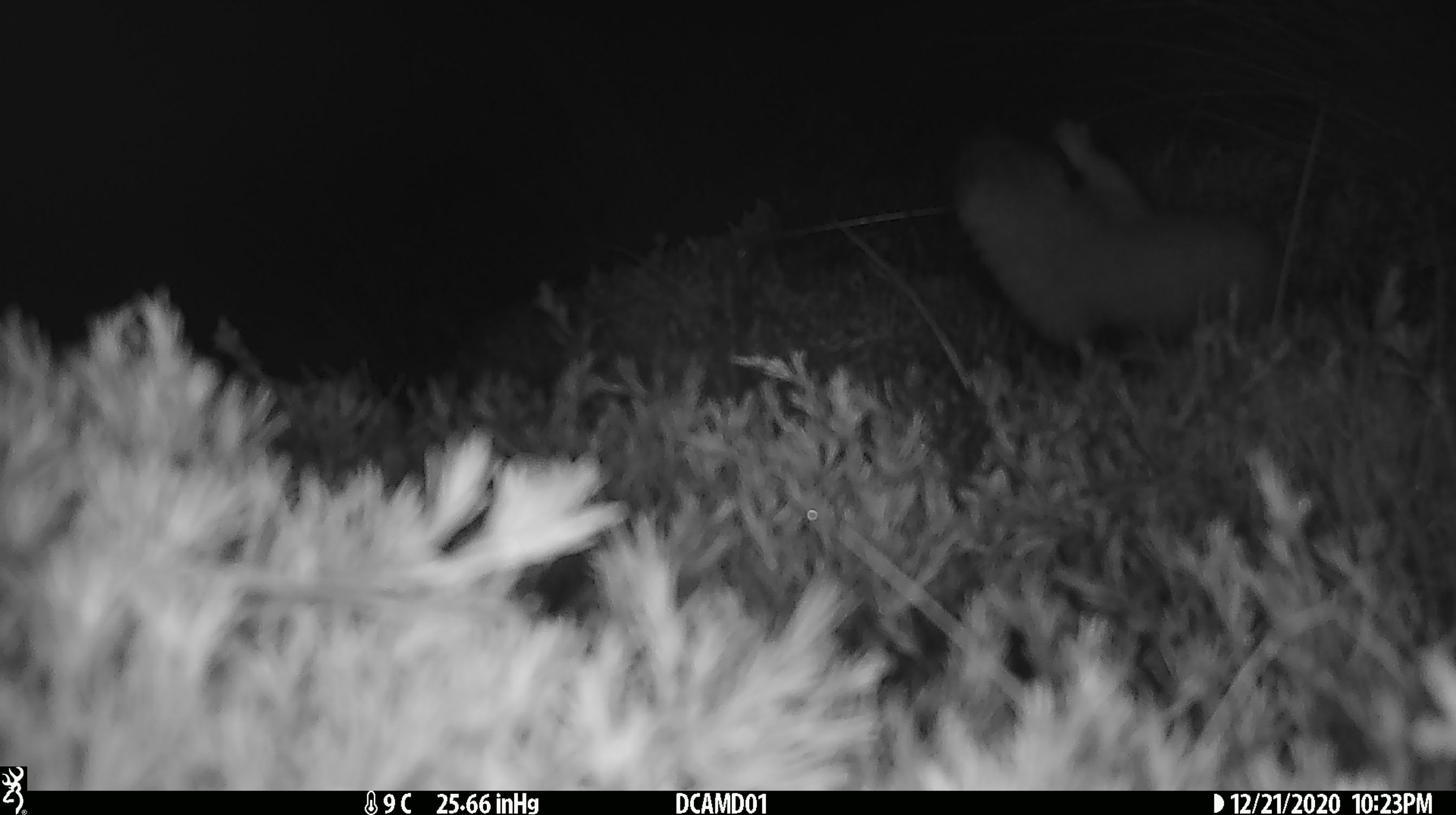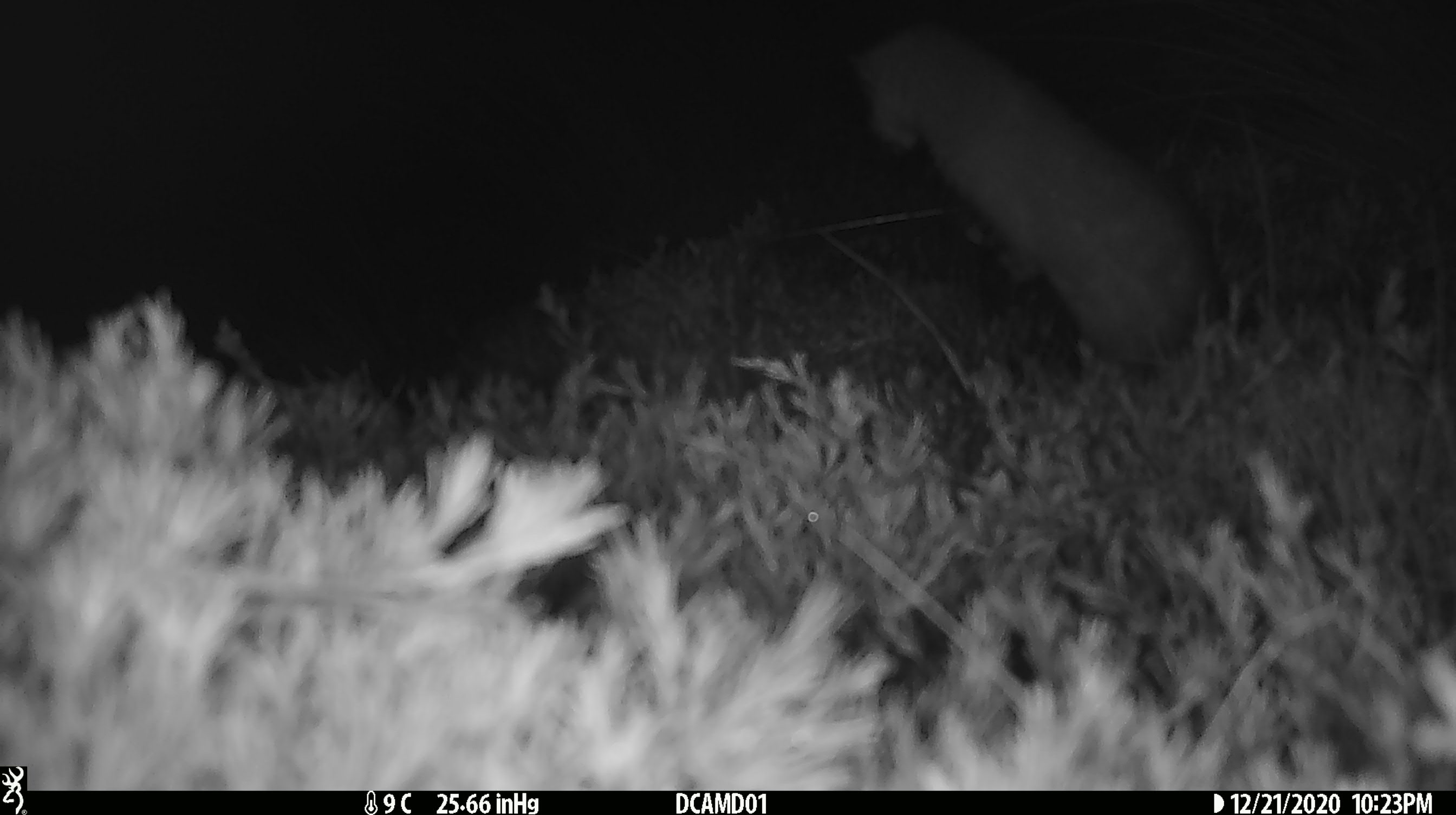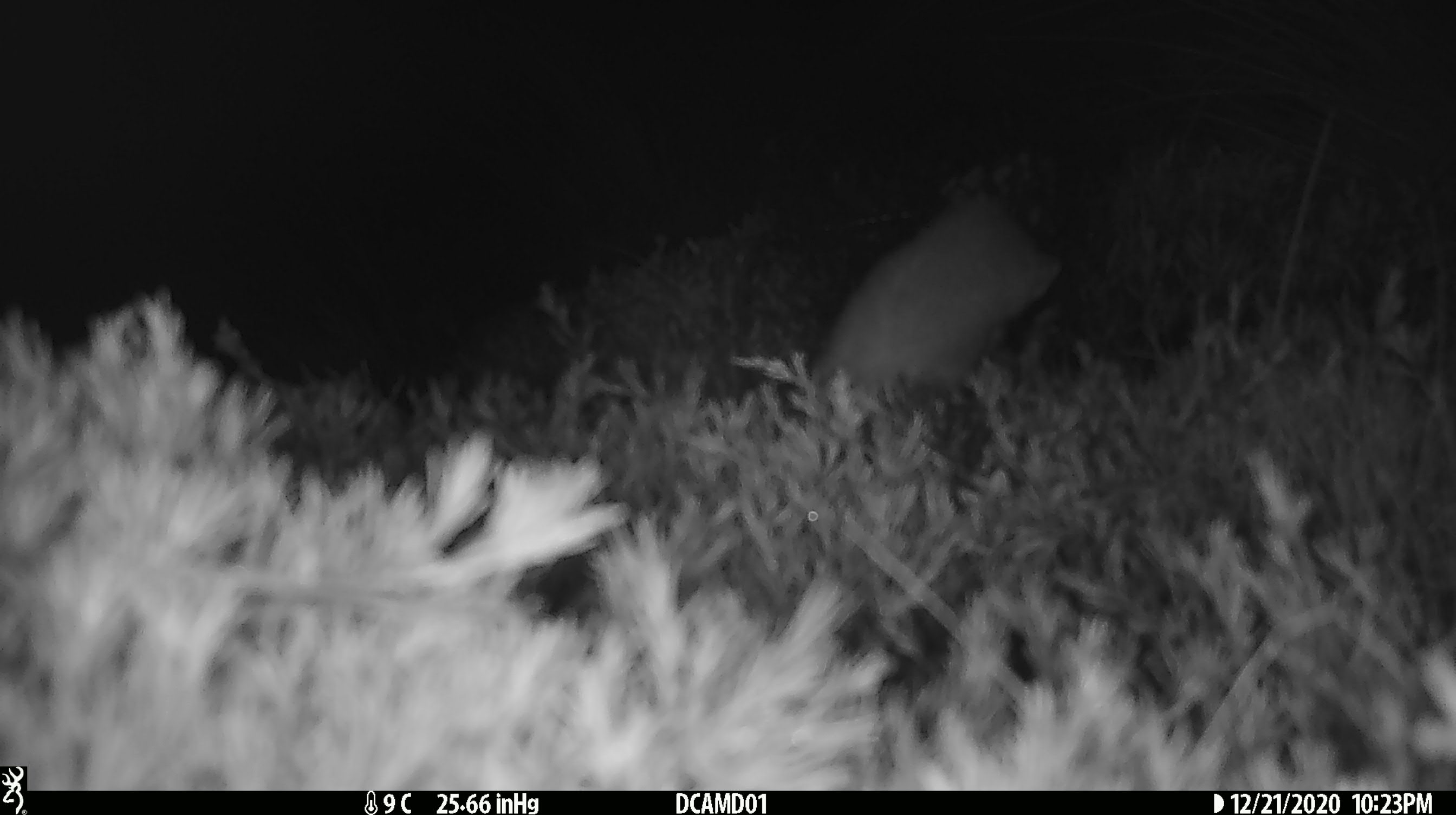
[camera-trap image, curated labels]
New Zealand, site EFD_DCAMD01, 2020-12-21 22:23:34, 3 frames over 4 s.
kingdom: Animalia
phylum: Chordata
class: Mammalia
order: Carnivora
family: Mustelidae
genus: Mustela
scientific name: Mustela erminea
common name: stoat